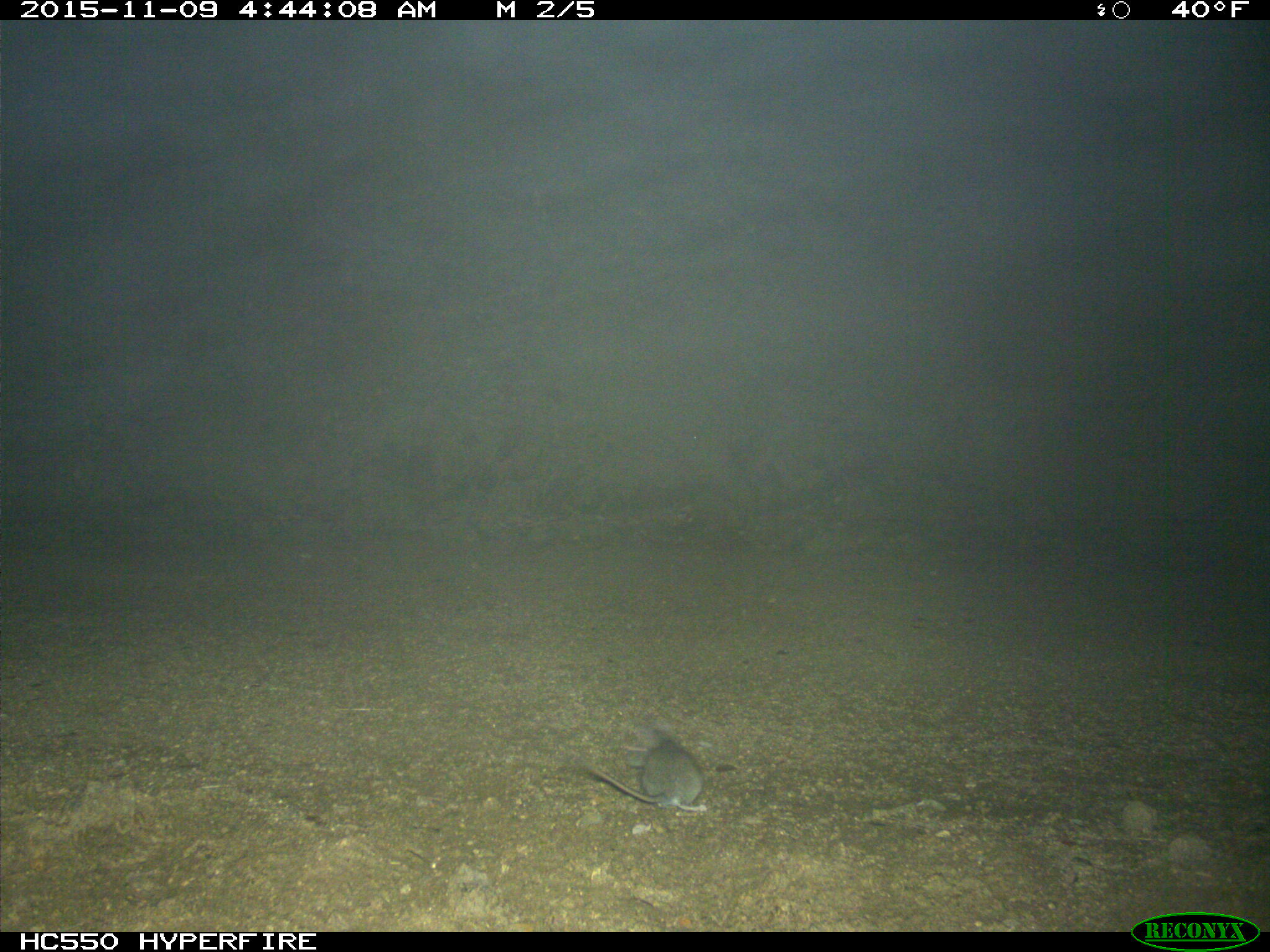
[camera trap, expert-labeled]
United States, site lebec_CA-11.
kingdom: Animalia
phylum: Chordata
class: Mammalia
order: Rodentia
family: Cricetidae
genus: Neotoma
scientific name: Neotoma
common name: pack rat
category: unidentified pack rat